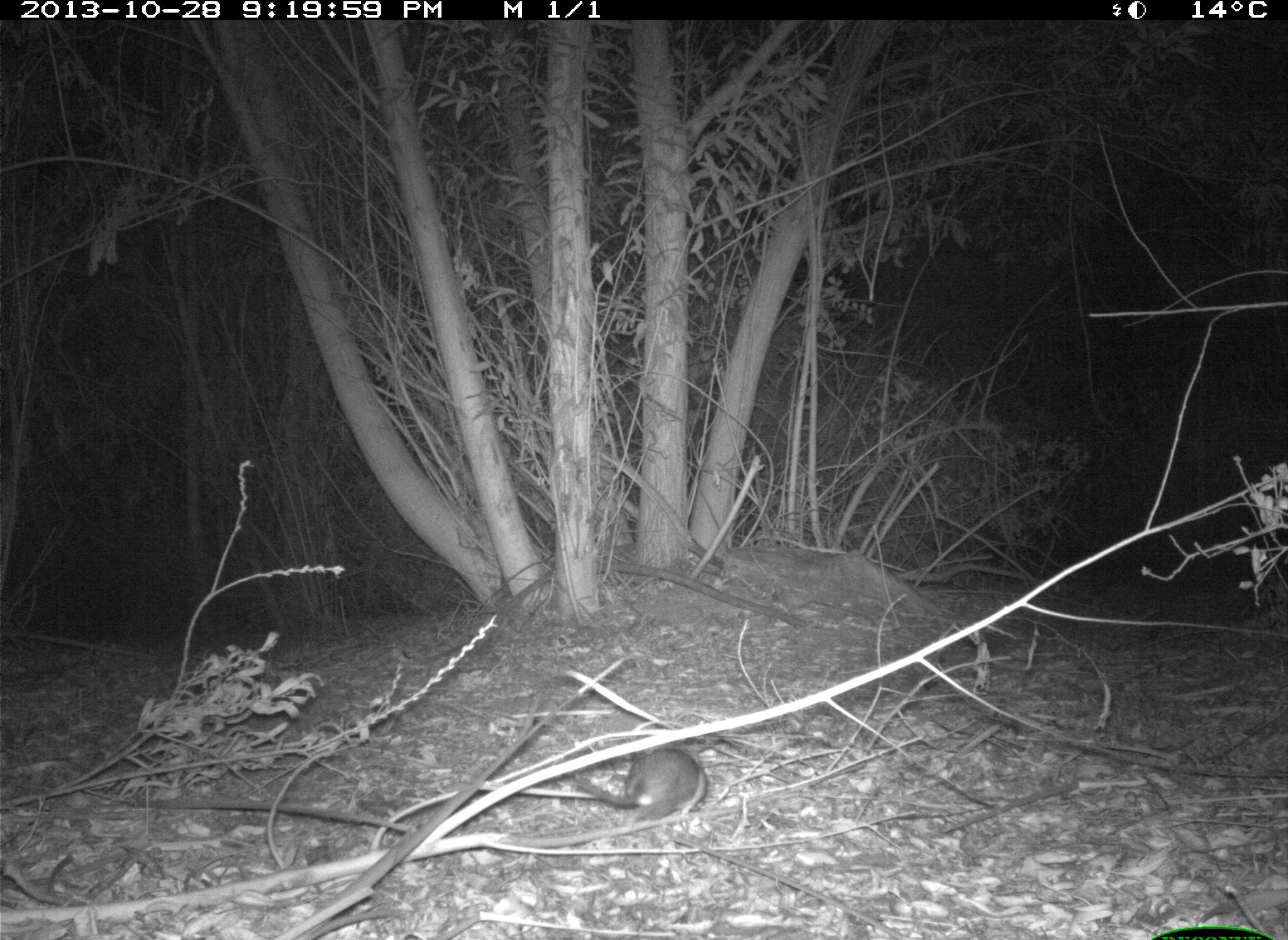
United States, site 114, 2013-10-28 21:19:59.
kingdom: Animalia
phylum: Chordata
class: Mammalia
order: Rodentia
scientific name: Rodentia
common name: rodent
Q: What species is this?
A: Rodent (Rodentia).